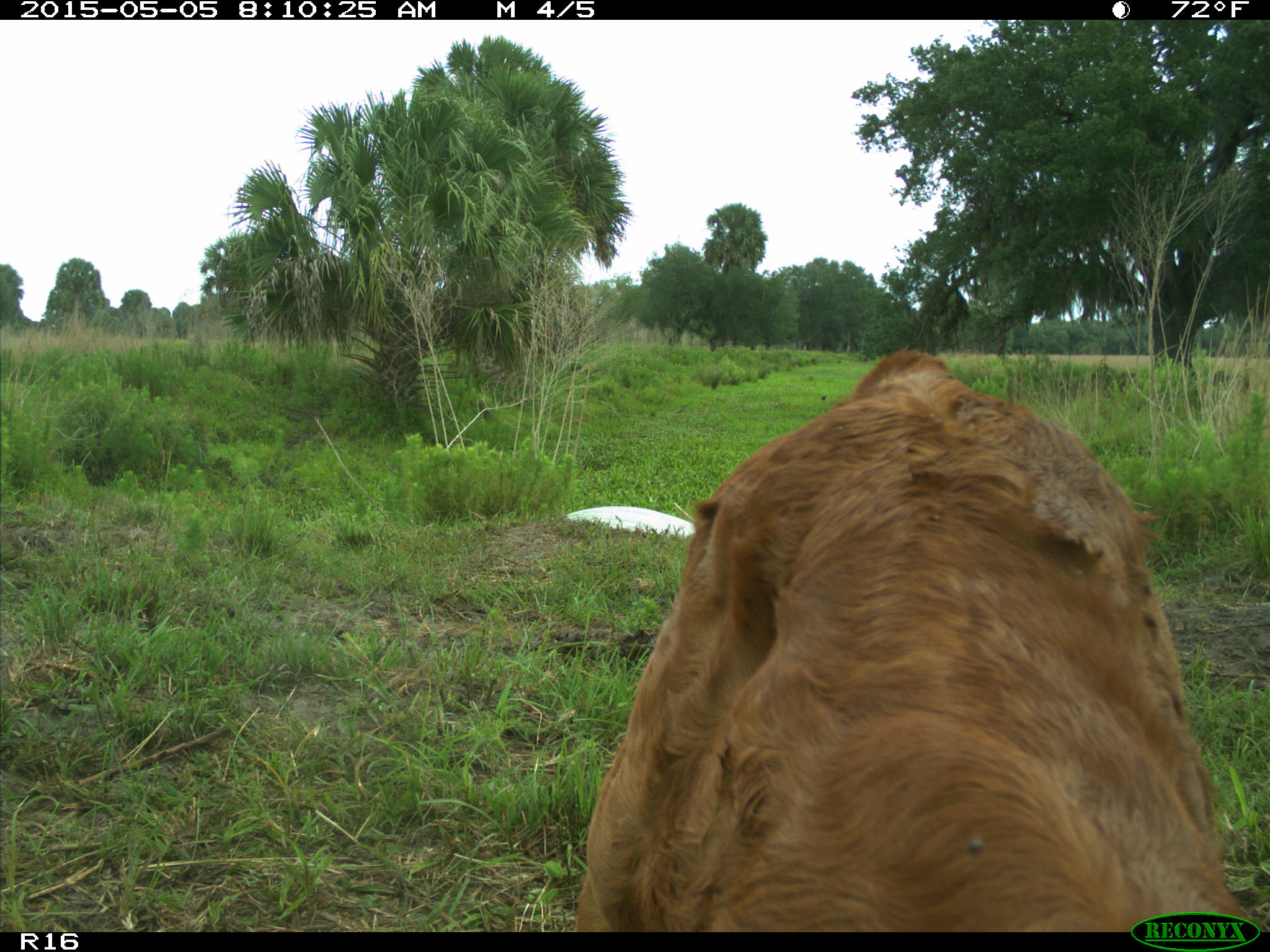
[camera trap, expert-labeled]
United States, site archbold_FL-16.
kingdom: Animalia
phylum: Chordata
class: Mammalia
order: Artiodactyla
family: Bovidae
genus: Bos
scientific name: Bos taurus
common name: domestic cow